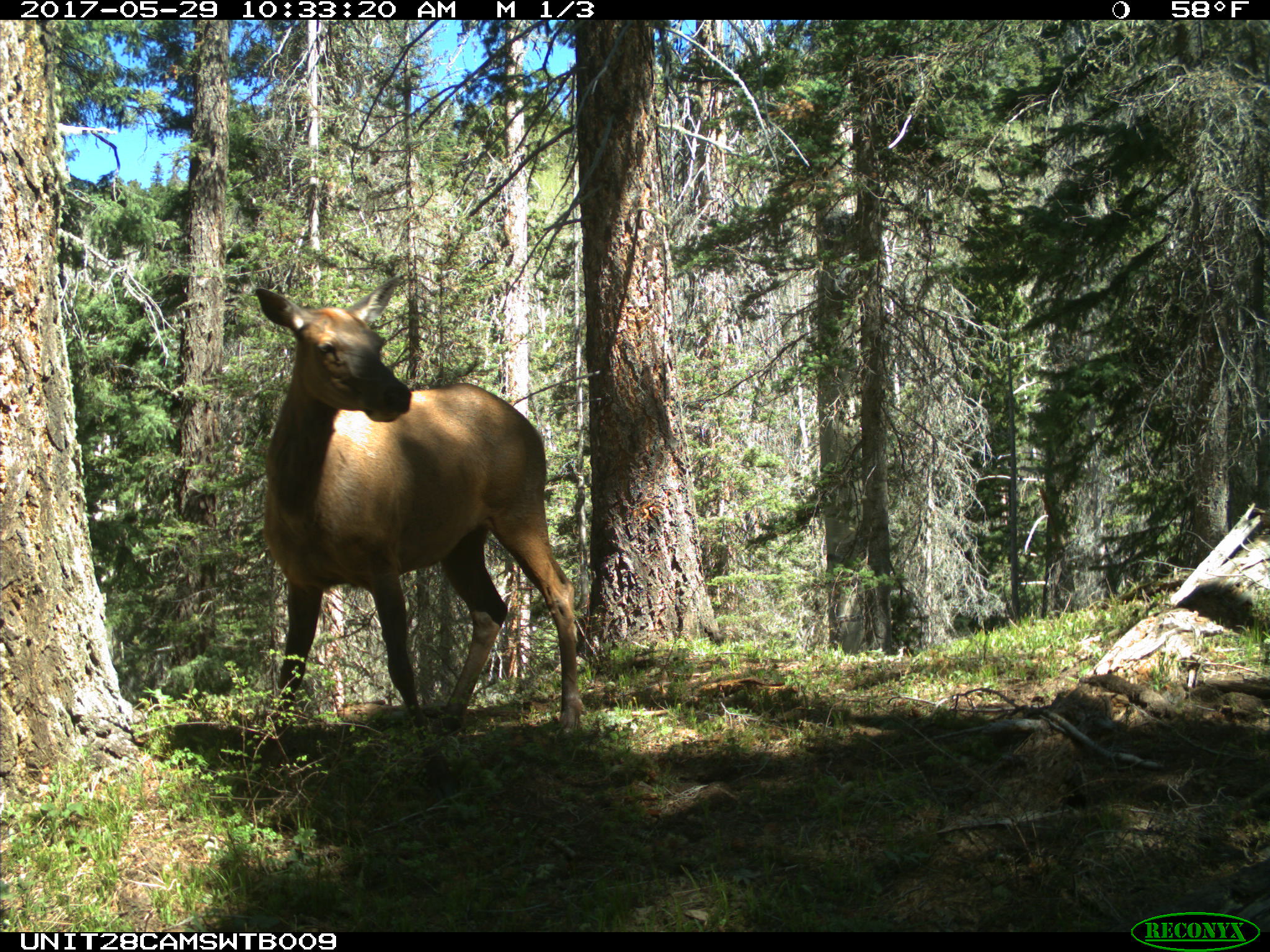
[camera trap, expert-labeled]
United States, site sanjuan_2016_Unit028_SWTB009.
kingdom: Animalia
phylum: Chordata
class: Mammalia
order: Artiodactyla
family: Cervidae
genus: Cervus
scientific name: Cervus elaphus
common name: red deer